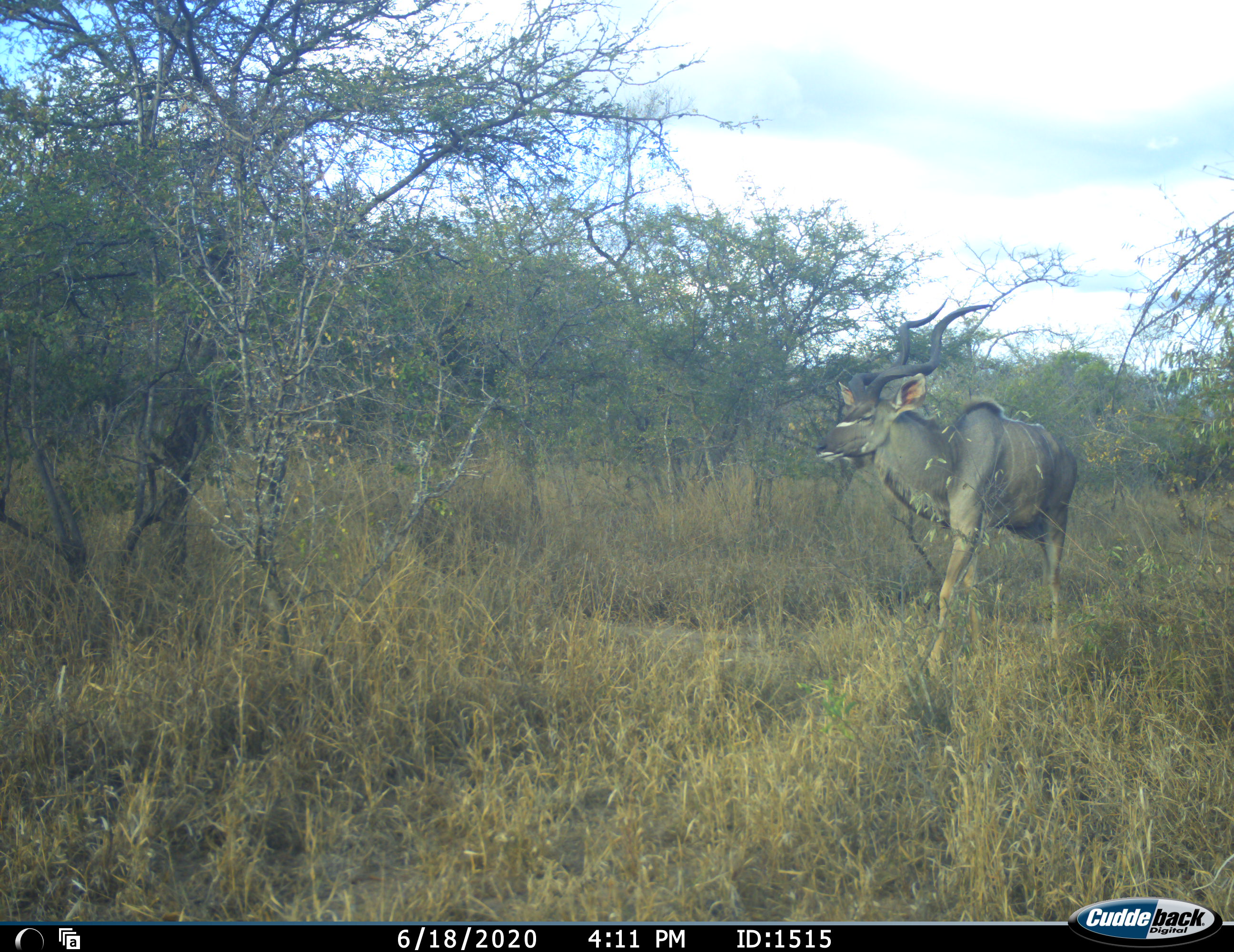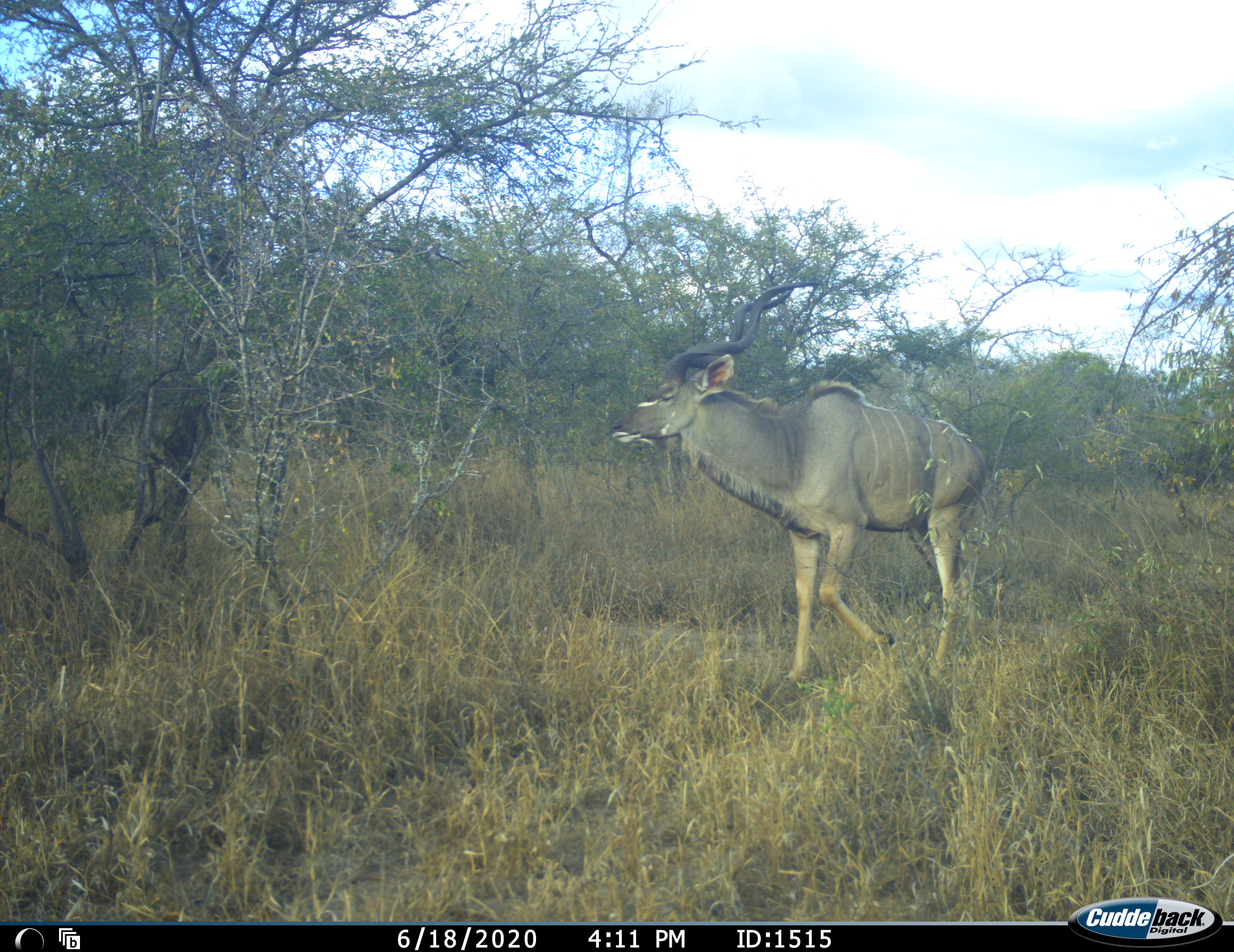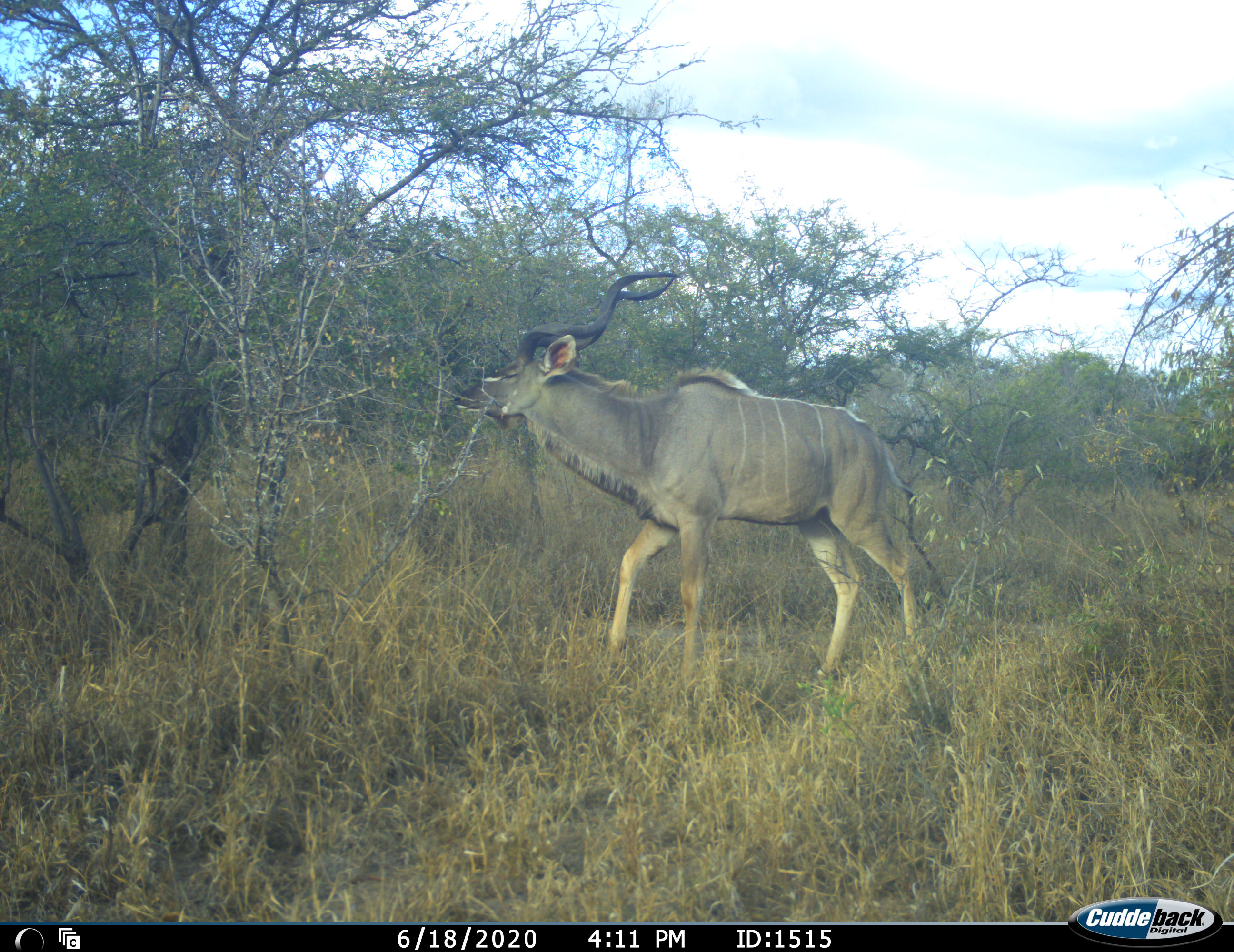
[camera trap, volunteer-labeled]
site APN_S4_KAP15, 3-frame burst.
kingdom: Animalia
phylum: Chordata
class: Mammalia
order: Artiodactyla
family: Bovidae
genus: Tragelaphus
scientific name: Tragelaphus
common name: kudu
Kudu (Tragelaphus), count 1. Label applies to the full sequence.